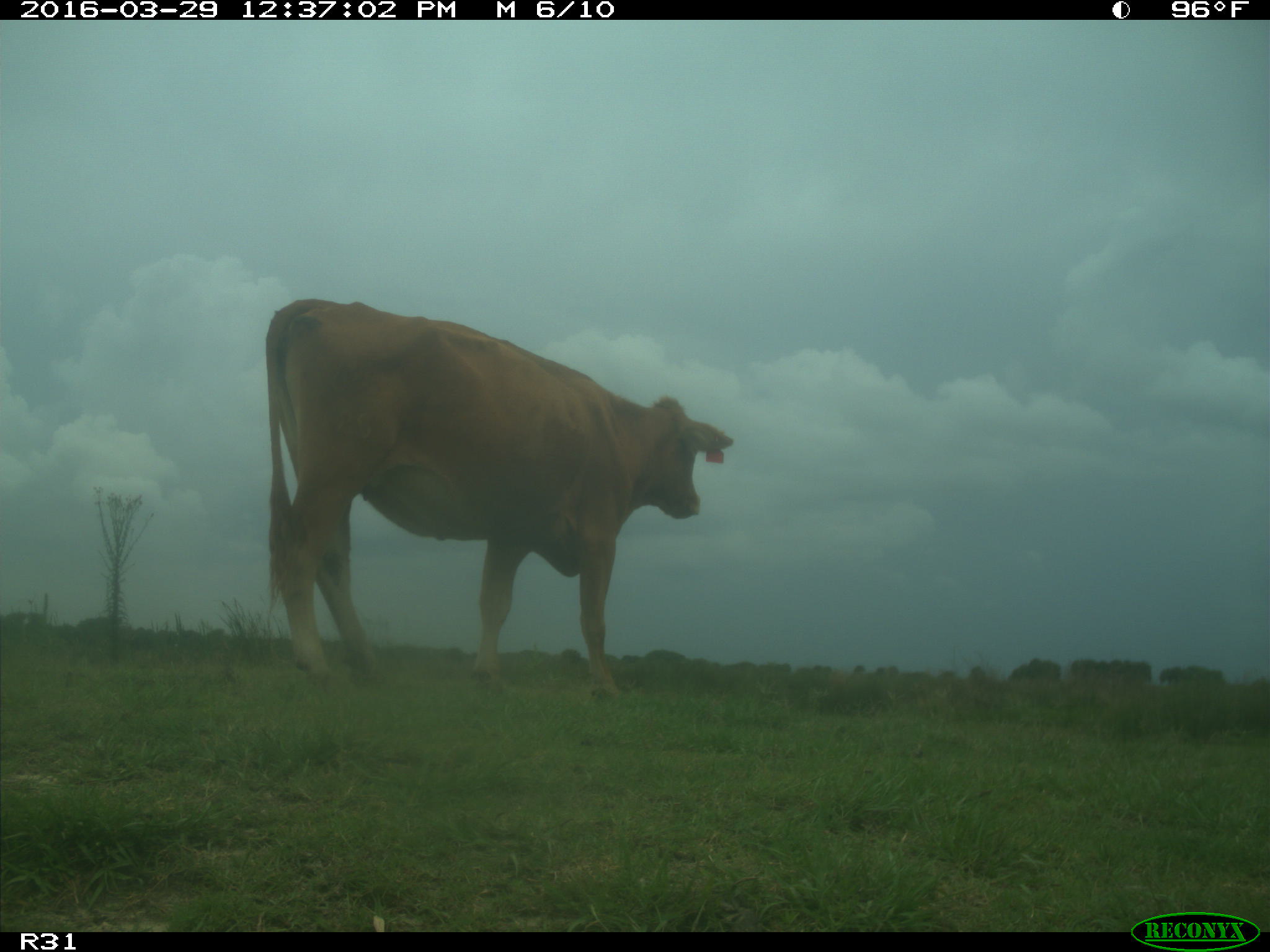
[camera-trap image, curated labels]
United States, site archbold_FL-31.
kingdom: Animalia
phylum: Chordata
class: Mammalia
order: Artiodactyla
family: Bovidae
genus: Bos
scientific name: Bos taurus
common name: domestic cow